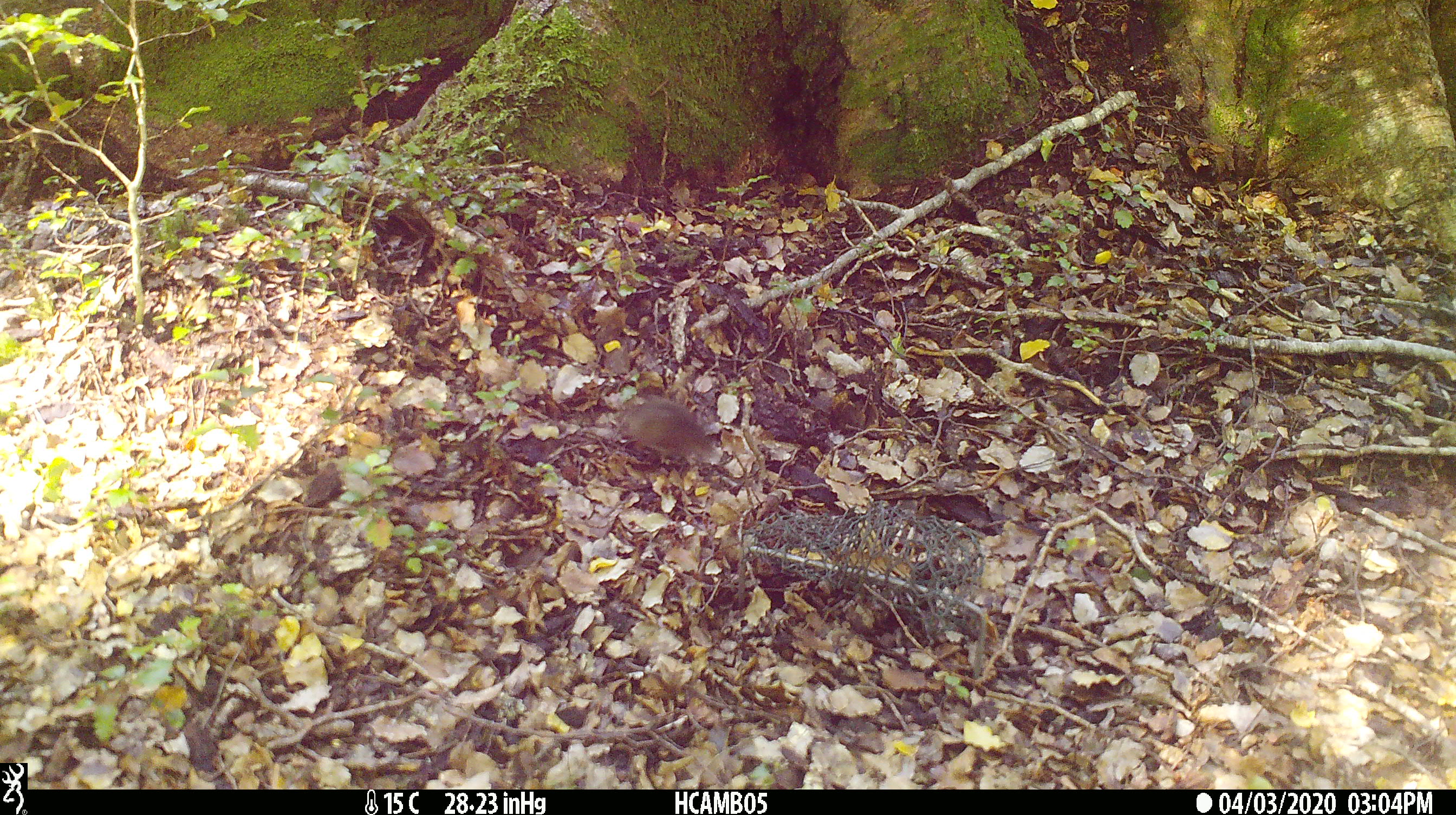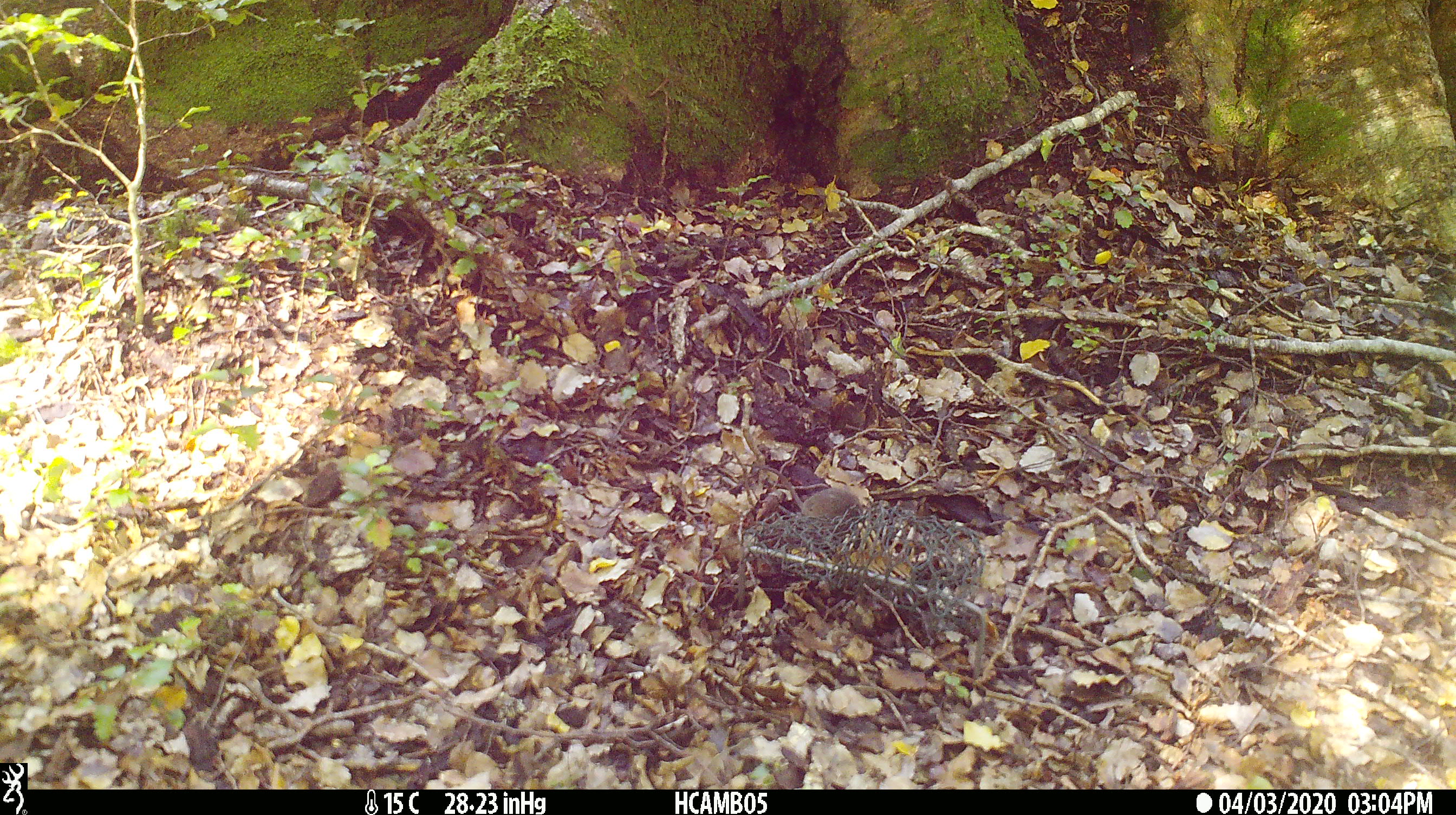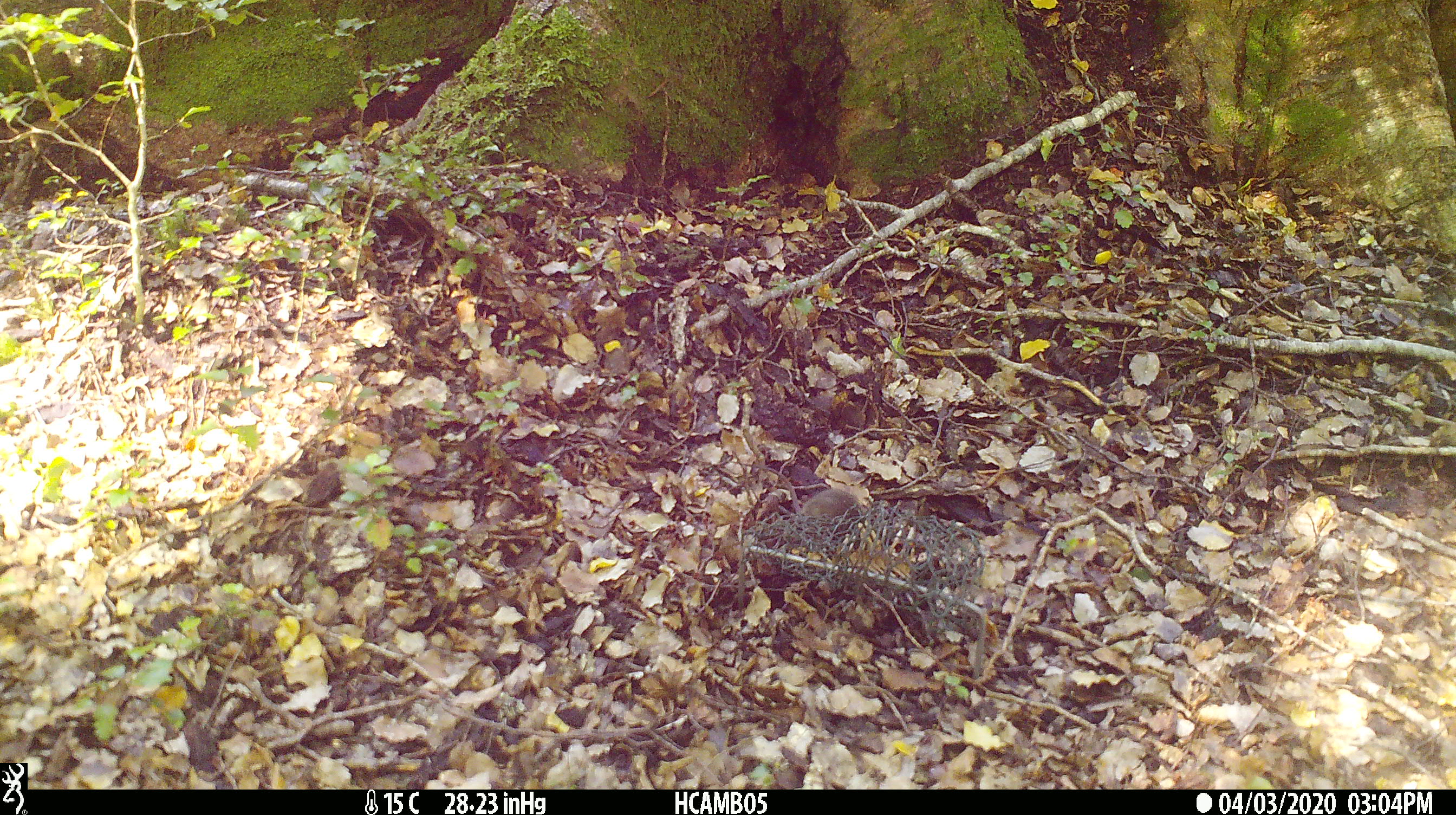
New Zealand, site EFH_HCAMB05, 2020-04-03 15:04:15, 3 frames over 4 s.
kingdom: Animalia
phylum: Chordata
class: Mammalia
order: Rodentia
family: Muridae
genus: Mus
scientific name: Mus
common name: mouse